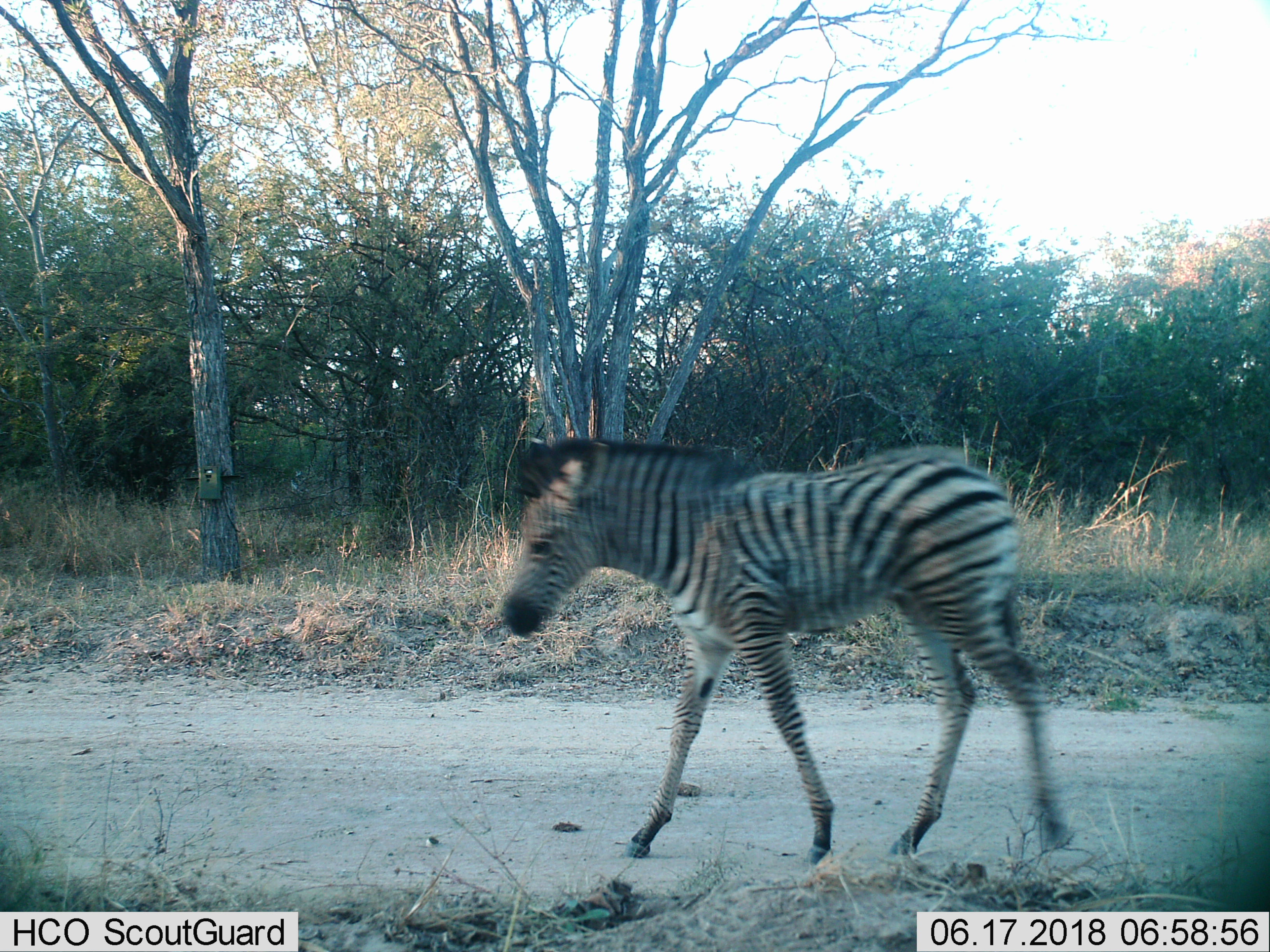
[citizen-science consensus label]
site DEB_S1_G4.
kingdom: Animalia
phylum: Chordata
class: Mammalia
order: Perissodactyla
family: Equidae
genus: Equus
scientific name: Equus quagga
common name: plains zebra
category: zebraplains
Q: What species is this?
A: Zebraplains (plains zebra) (Equus quagga).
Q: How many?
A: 1.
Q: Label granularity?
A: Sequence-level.